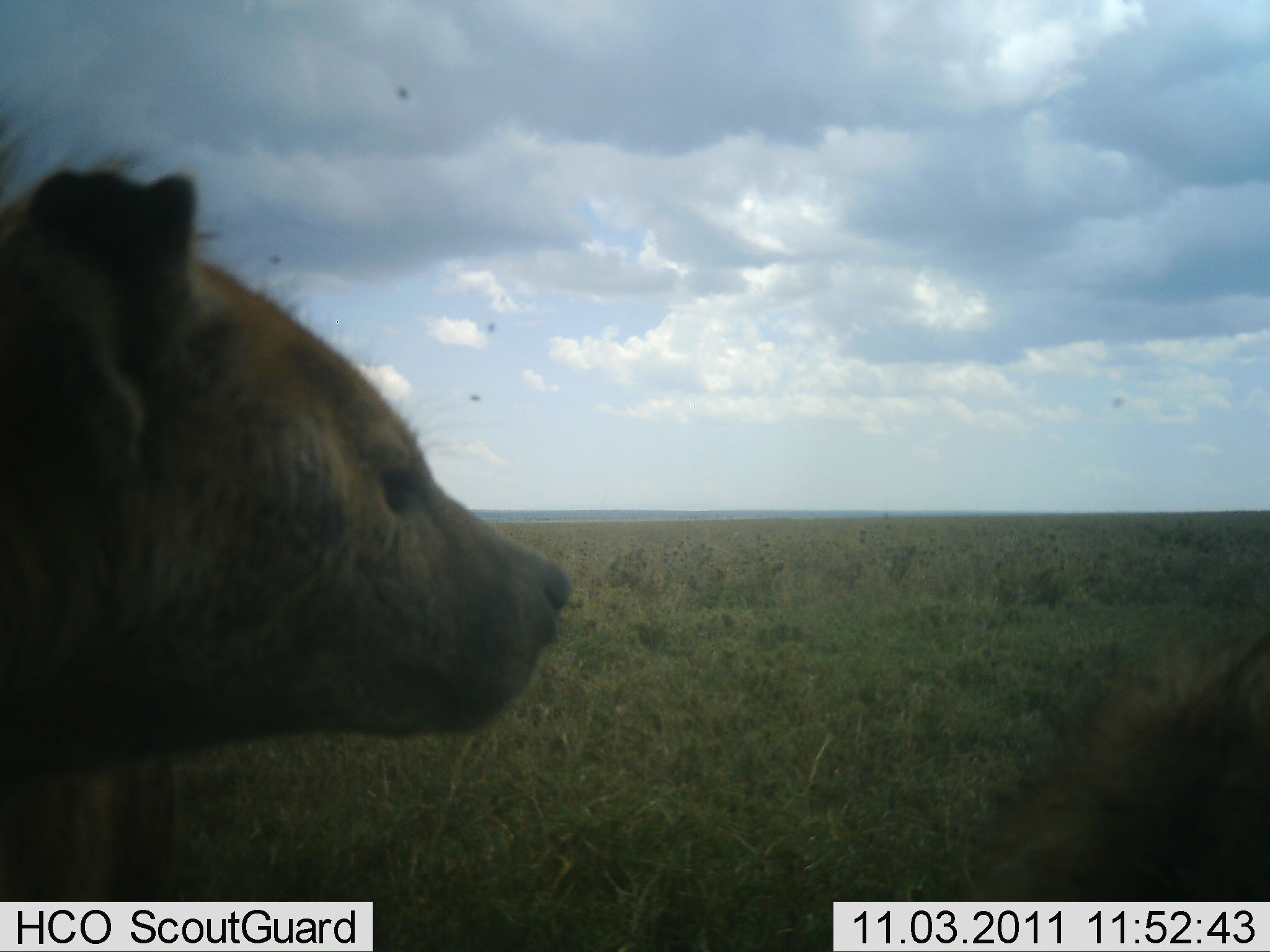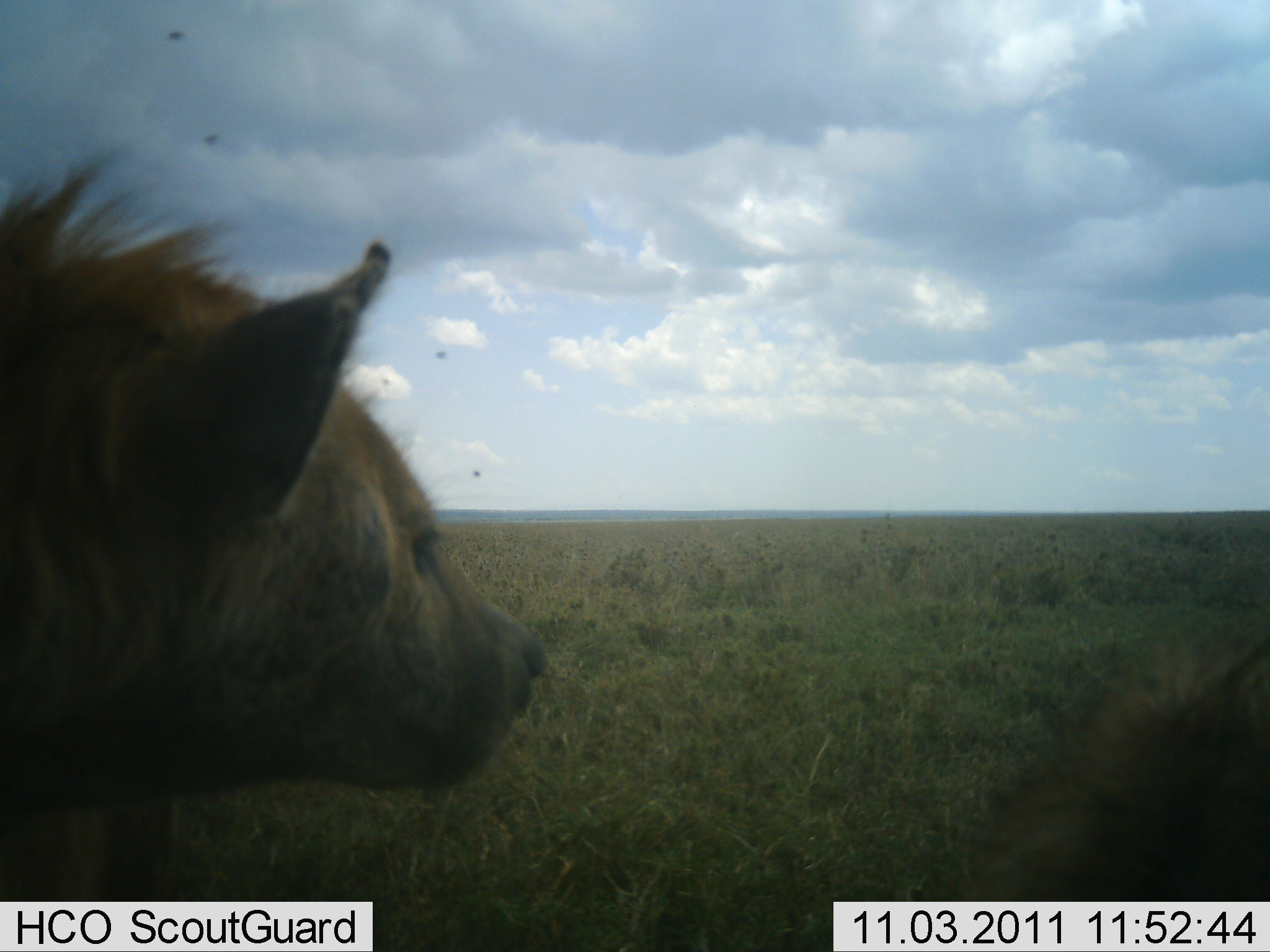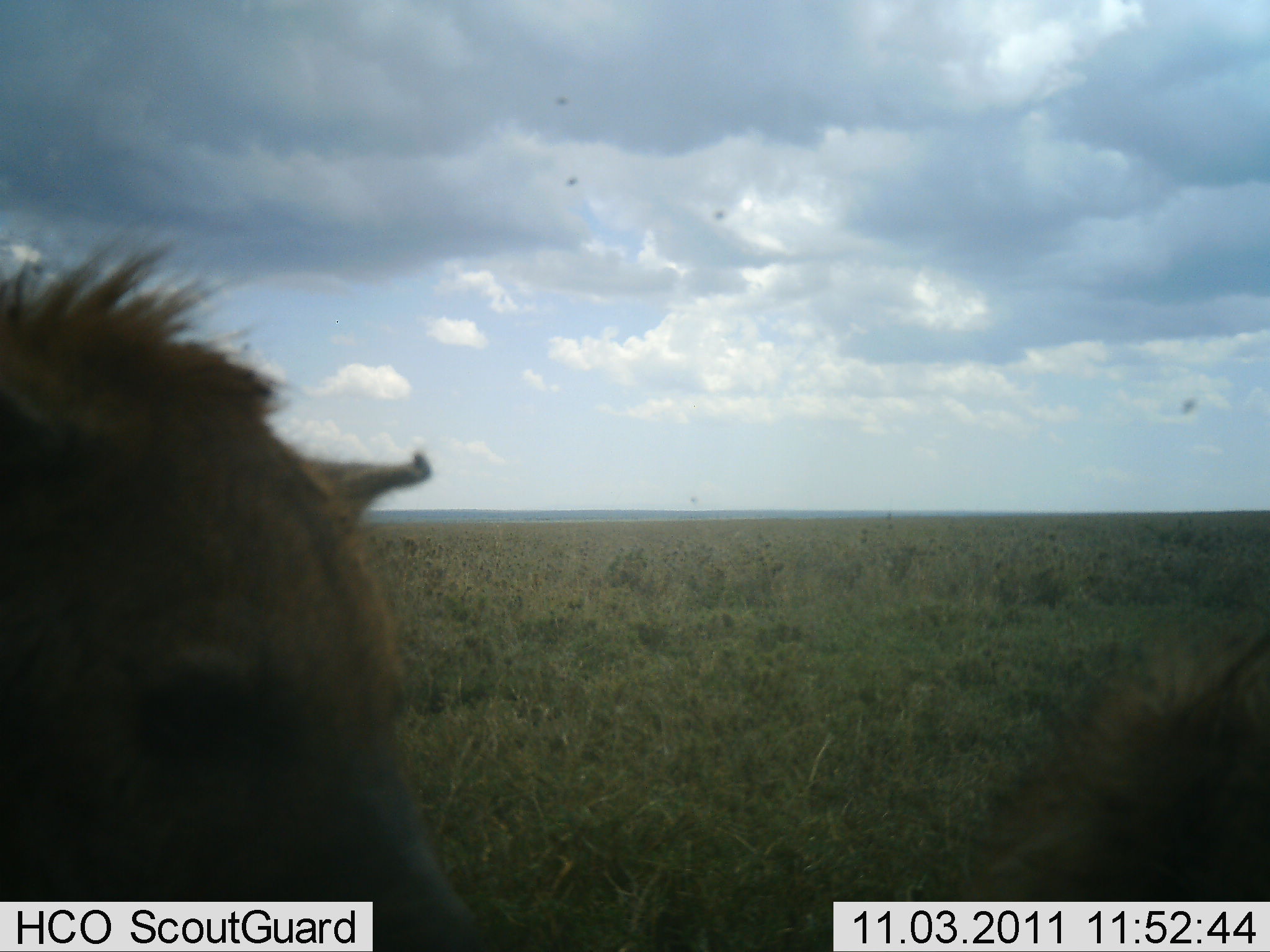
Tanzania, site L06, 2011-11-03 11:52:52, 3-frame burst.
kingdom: Animalia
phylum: Chordata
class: Mammalia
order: Carnivora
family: Hyaenidae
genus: Crocuta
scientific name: Crocuta crocuta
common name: spotted hyena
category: hyenaspotted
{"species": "hyenaspotted (spotted hyena) (Crocuta crocuta)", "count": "2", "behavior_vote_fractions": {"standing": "73%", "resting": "20%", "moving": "20%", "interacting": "0%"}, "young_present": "0%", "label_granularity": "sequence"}